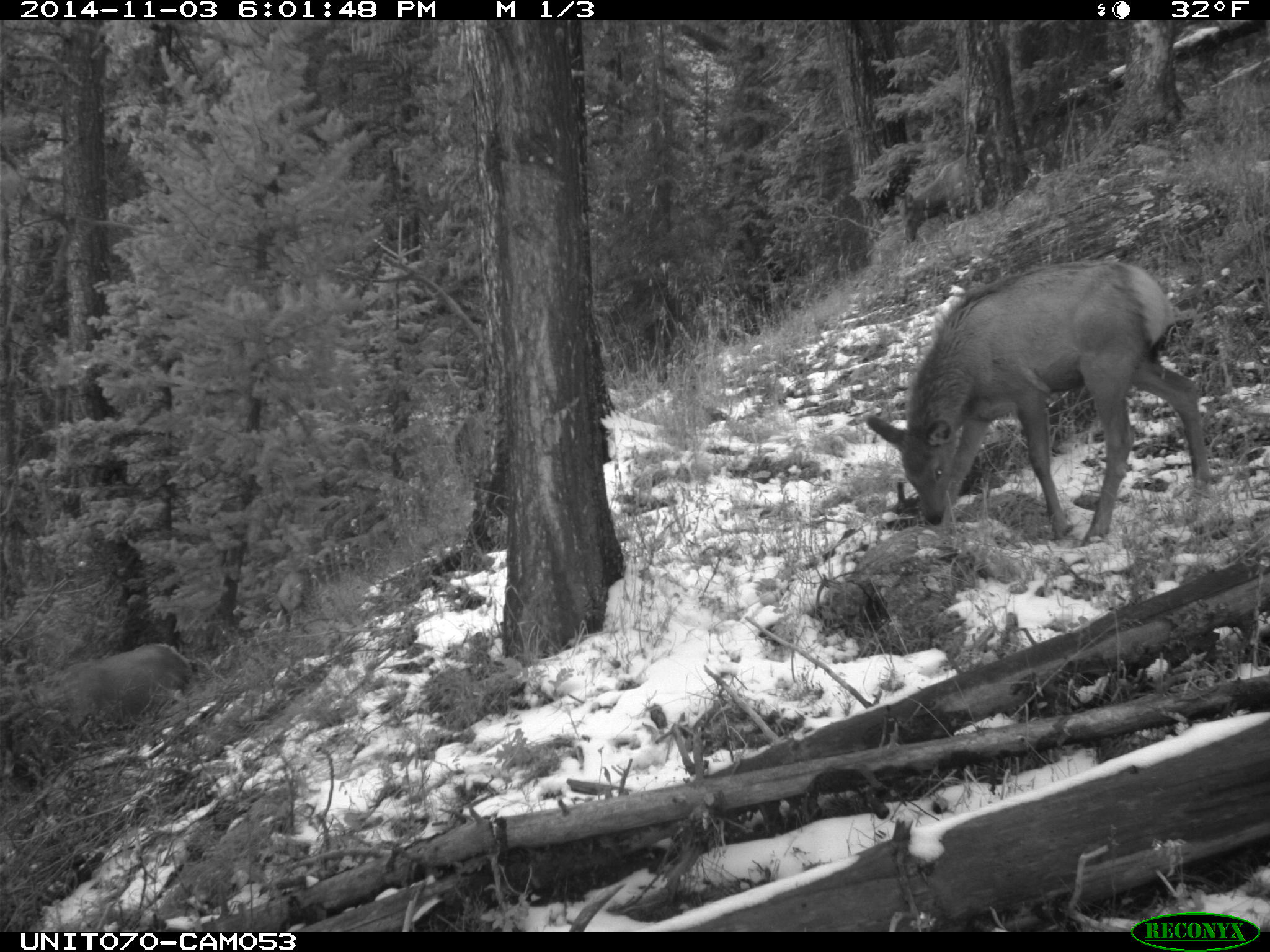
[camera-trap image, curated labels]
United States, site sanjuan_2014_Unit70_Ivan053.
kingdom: Animalia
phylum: Chordata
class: Mammalia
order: Artiodactyla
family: Cervidae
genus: Cervus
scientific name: Cervus elaphus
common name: red deer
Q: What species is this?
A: Cervus elaphus (red deer).